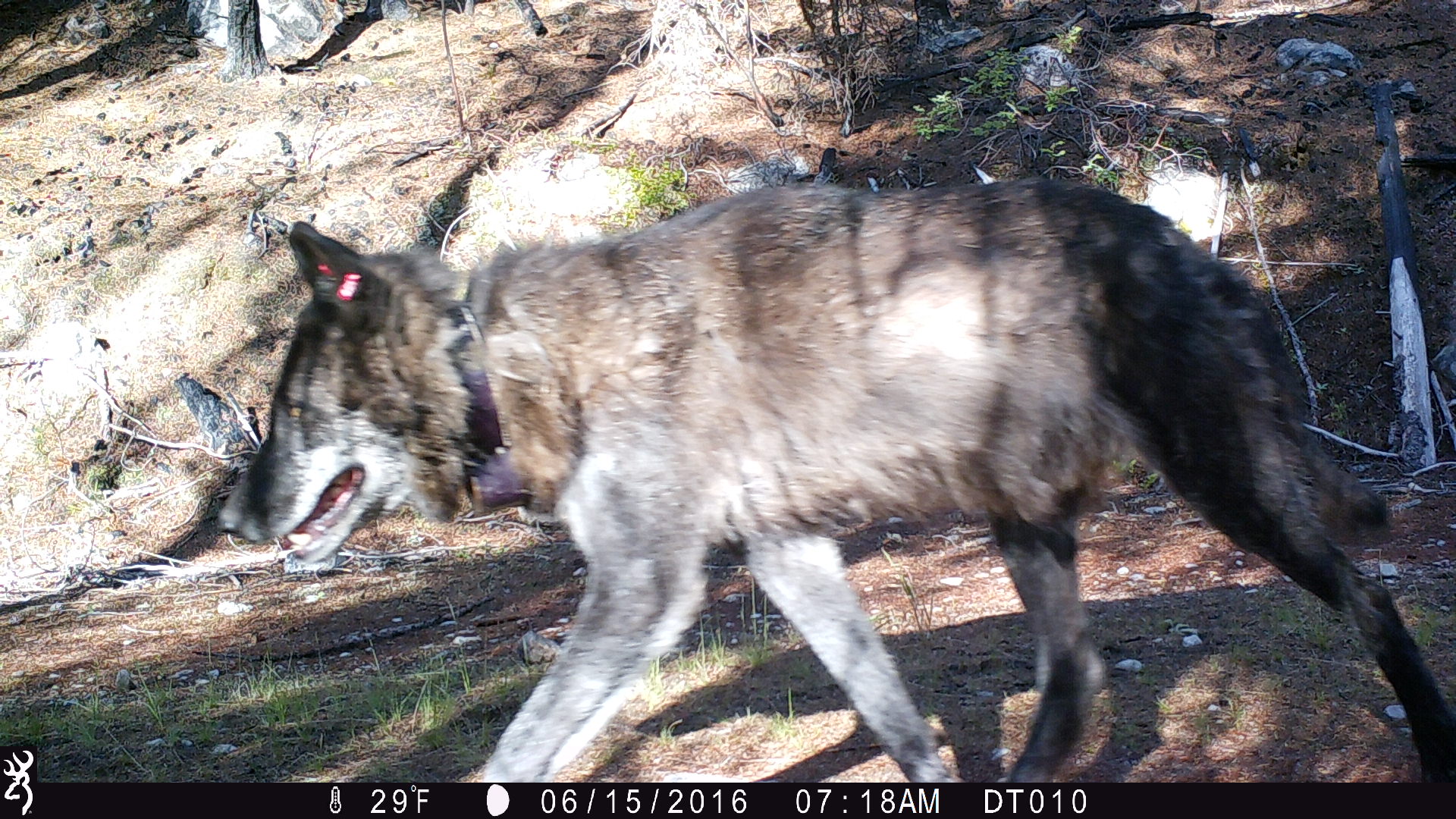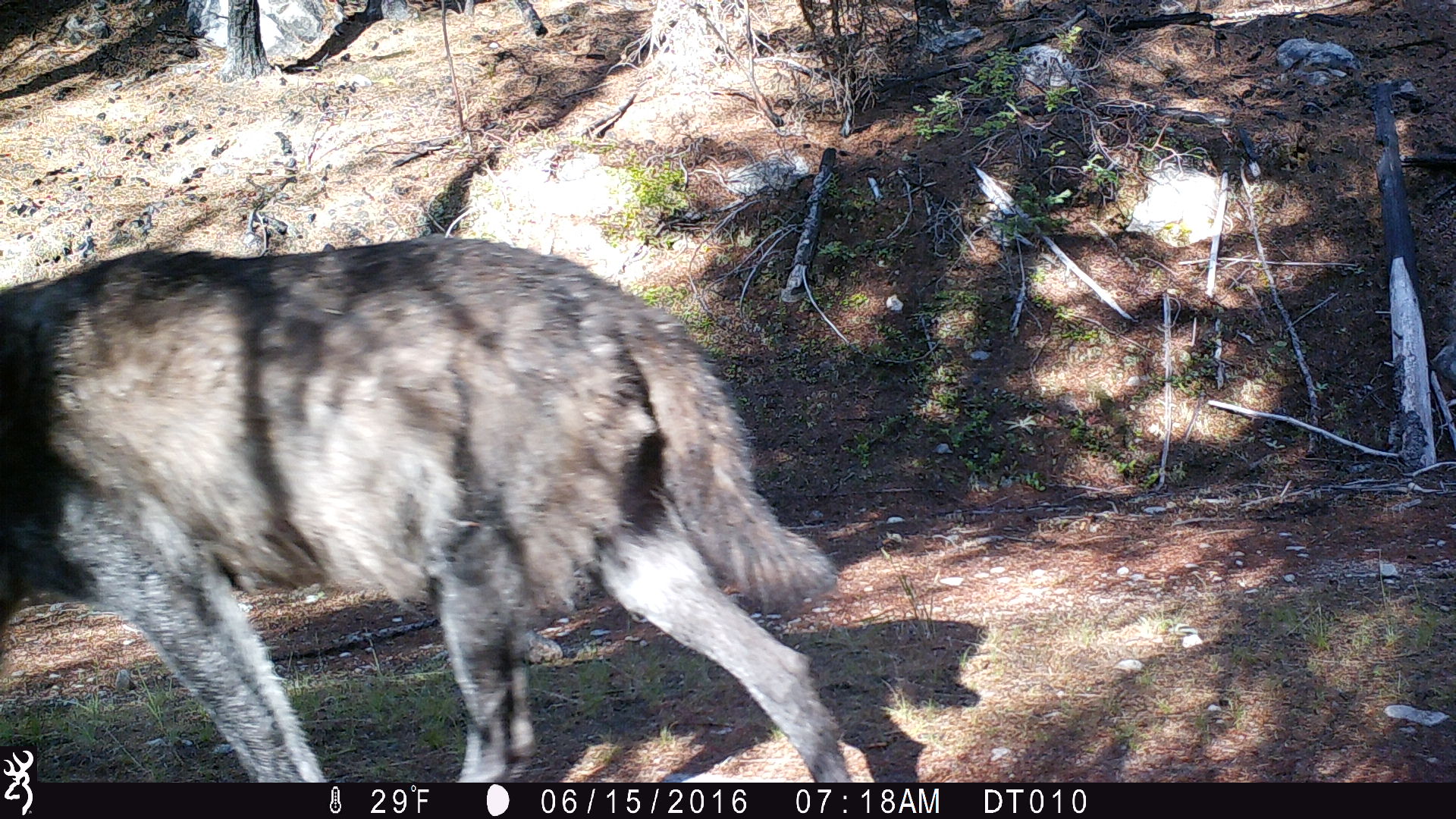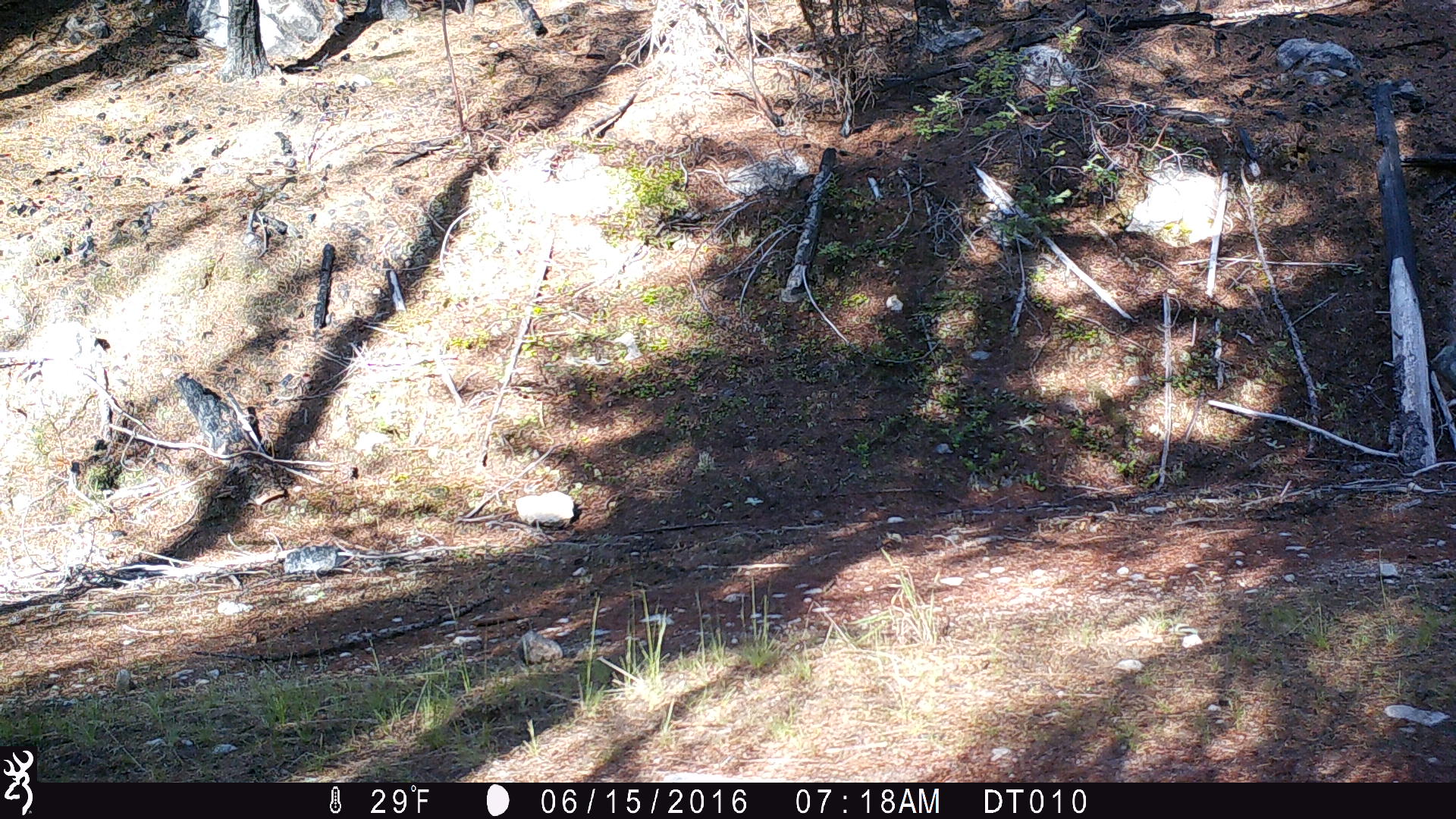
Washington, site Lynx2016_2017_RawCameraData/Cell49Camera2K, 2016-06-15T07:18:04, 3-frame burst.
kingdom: Animalia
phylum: Chordata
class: Mammalia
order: Carnivora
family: Canidae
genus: Canis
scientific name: Canis lupus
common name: gray wolf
Canis lupus (gray wolf). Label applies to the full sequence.